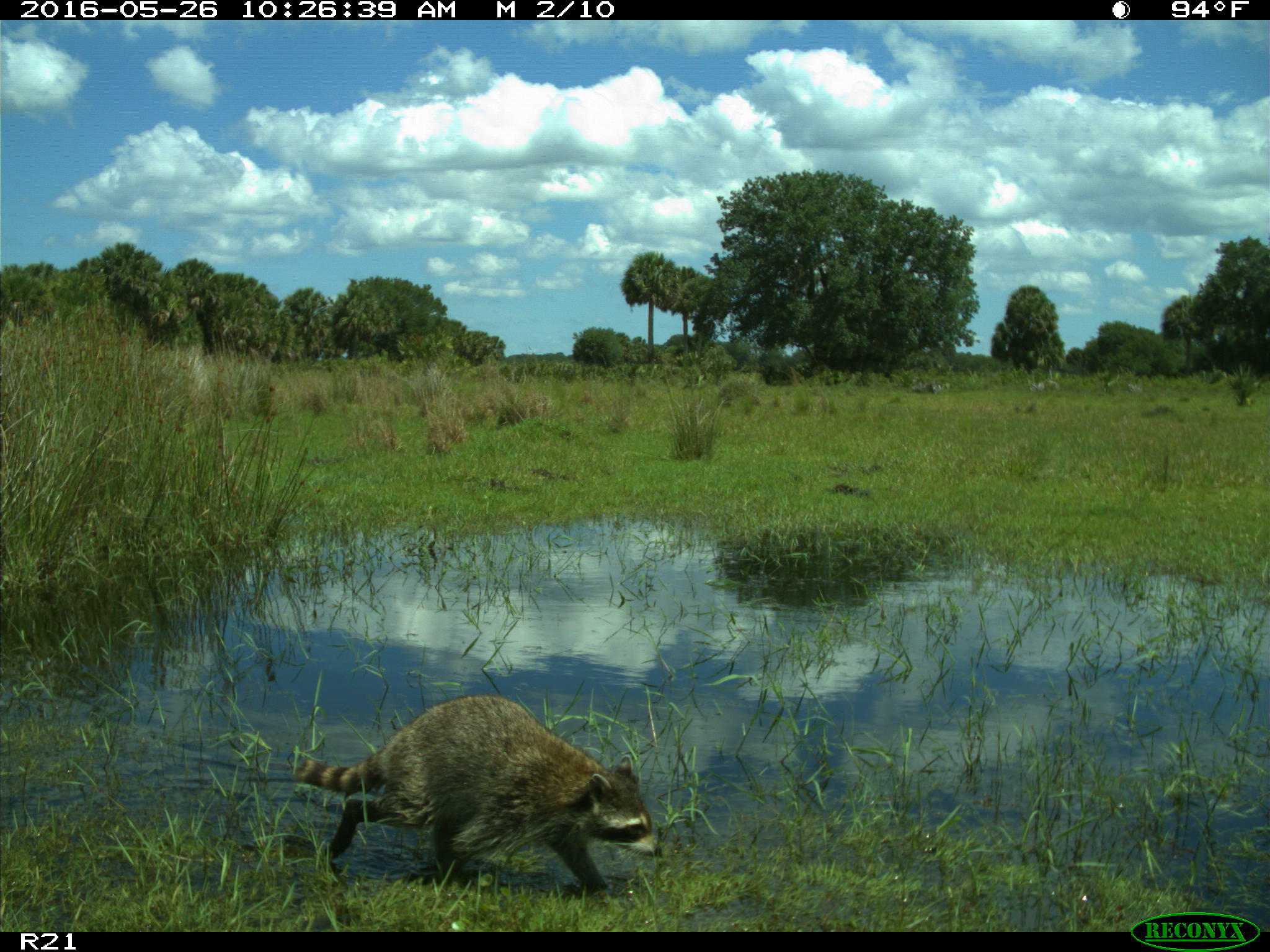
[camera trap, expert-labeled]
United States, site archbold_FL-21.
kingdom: Animalia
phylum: Chordata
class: Mammalia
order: Carnivora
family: Procyonidae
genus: Procyon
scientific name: Procyon lotor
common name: common raccoon